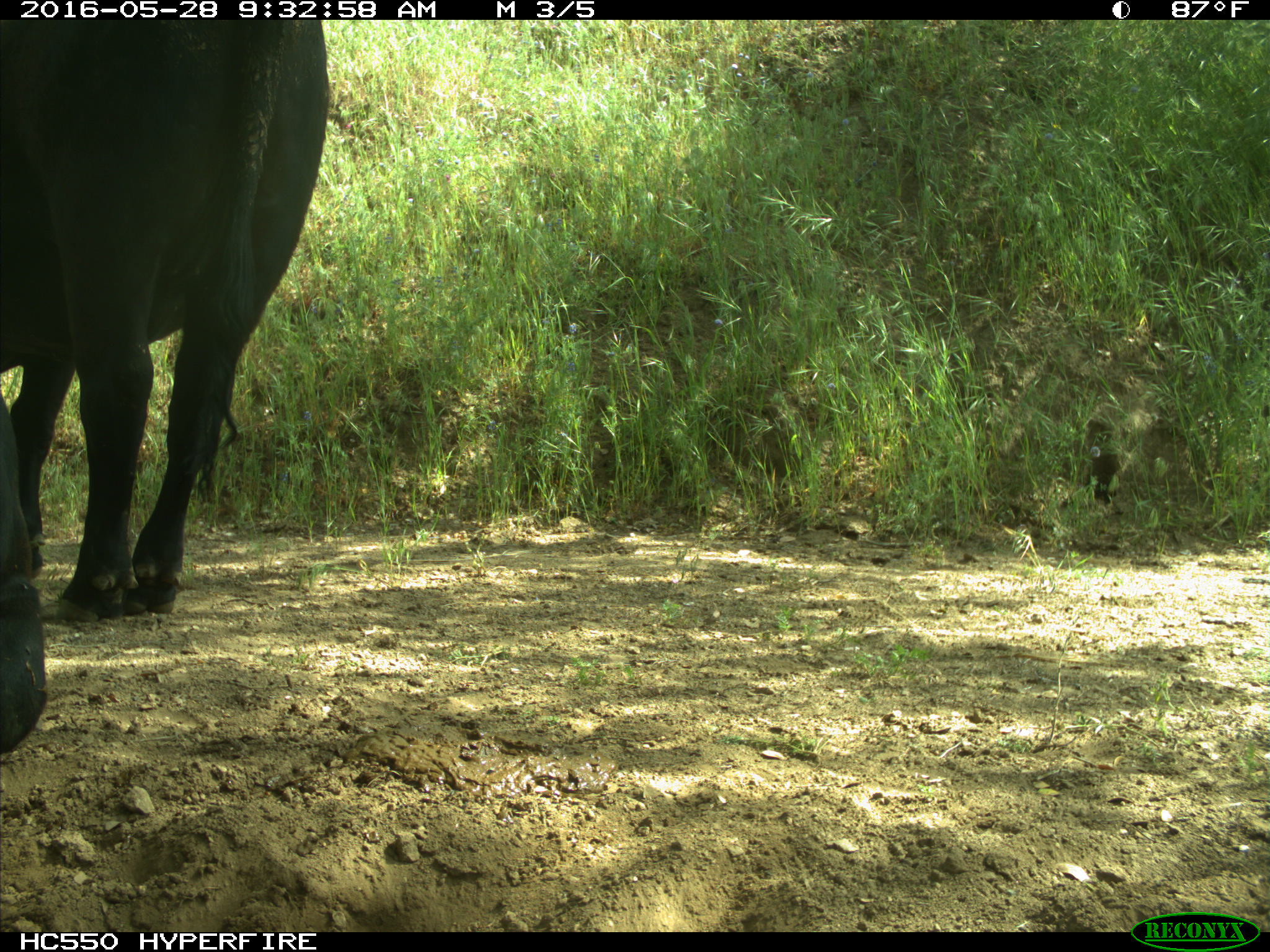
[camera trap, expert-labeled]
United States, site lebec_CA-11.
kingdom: Animalia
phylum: Chordata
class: Mammalia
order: Artiodactyla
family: Bovidae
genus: Bos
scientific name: Bos taurus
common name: domestic cow